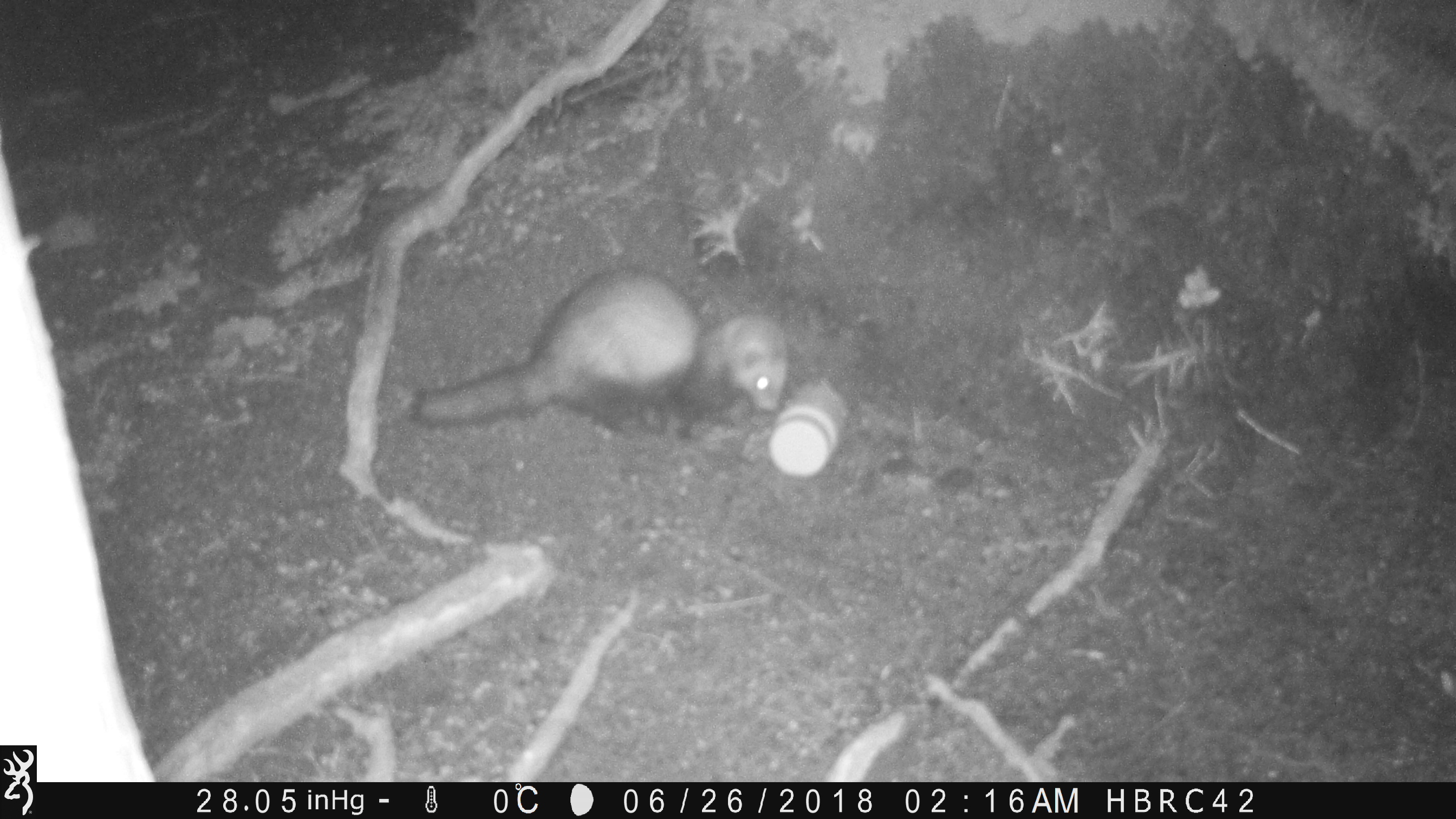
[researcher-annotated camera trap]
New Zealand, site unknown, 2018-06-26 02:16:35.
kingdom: Animalia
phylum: Chordata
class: Mammalia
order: Carnivora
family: Mustelidae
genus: Mustela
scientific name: Mustela furo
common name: ferret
Ferret (Mustela furo).